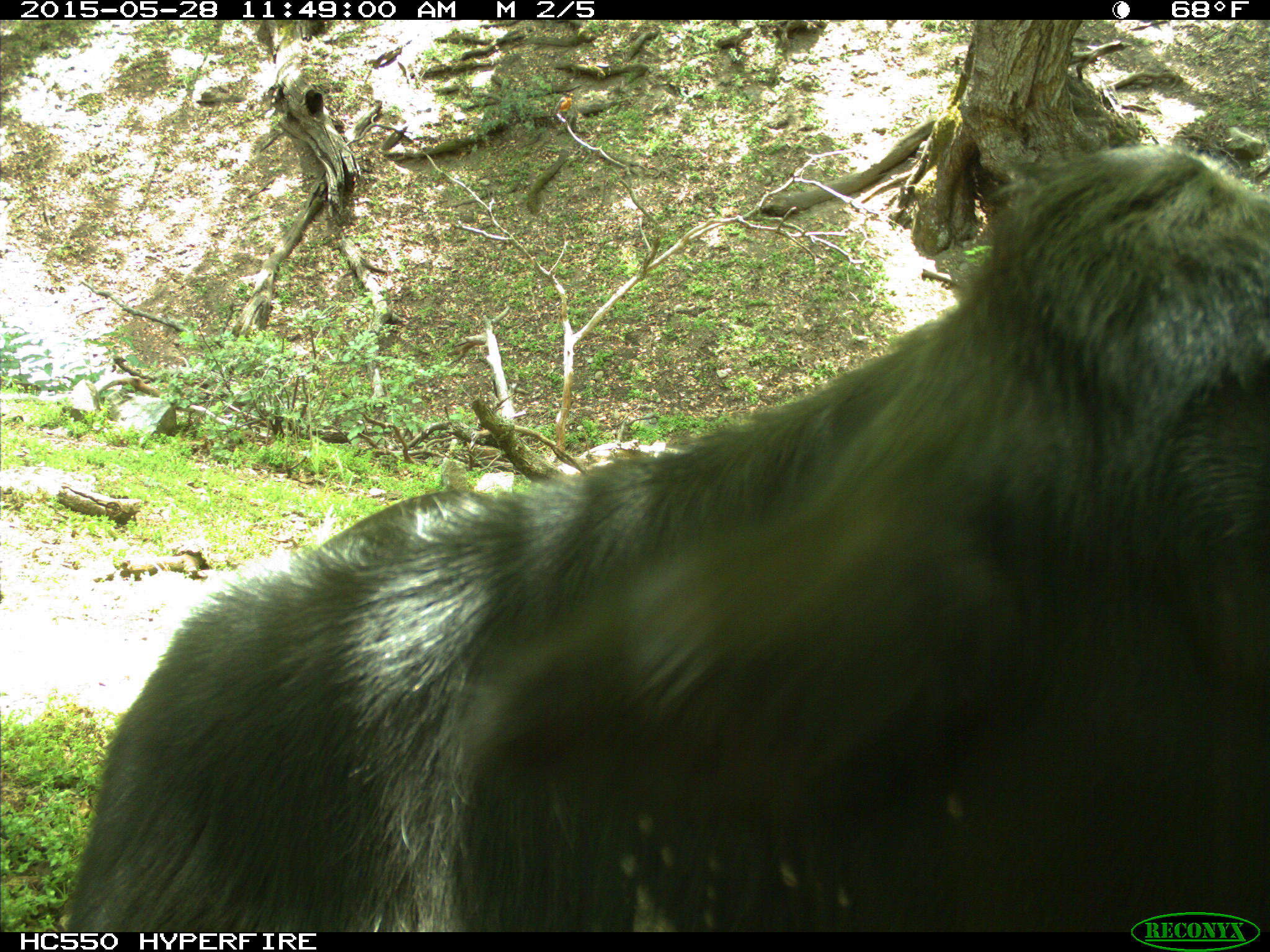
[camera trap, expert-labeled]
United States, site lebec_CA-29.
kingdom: Animalia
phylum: Chordata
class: Mammalia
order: Artiodactyla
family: Bovidae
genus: Bos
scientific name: Bos taurus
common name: domestic cow